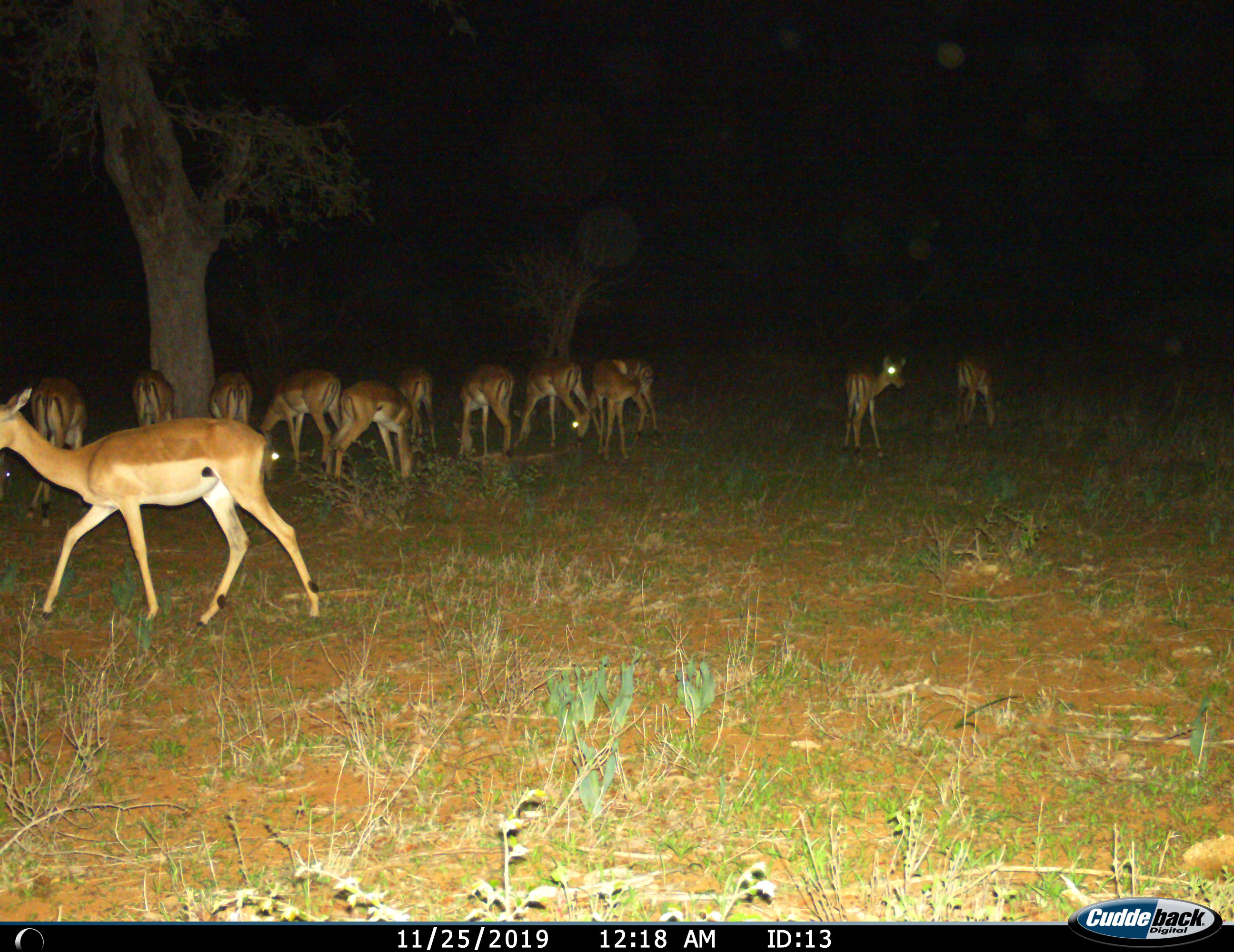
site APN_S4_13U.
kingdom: Animalia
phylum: Chordata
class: Mammalia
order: Artiodactyla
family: Bovidae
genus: Aepyceros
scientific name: Aepyceros melampus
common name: impala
Impala (Aepyceros melampus), count 11-50. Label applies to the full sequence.